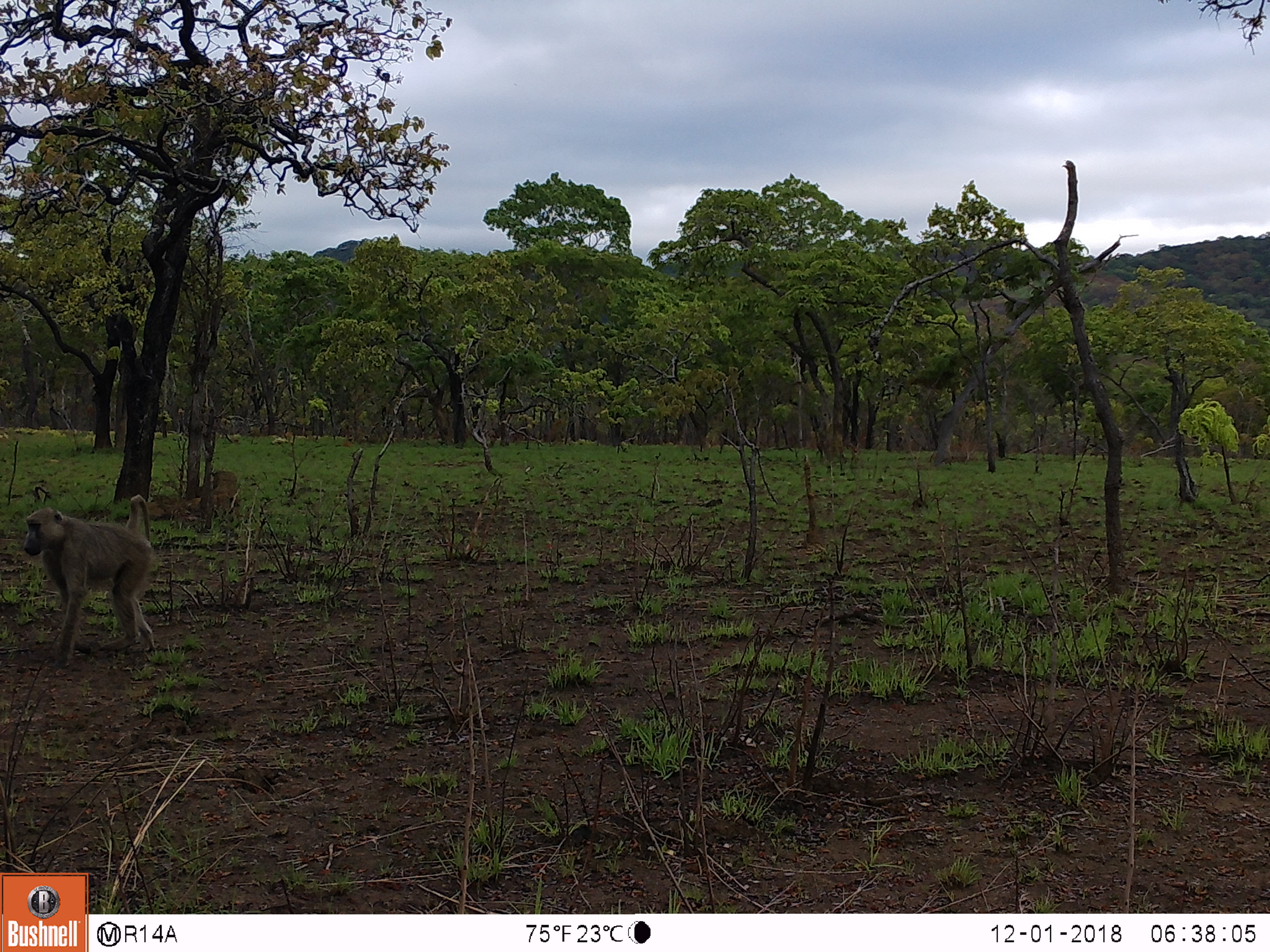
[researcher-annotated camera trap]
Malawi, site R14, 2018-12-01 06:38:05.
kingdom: Animalia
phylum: Chordata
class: Mammalia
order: Primates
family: Cercopithecidae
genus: Papio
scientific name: Papio cynocephalus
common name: yellow baboon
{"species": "yellow baboon (Papio cynocephalus)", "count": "1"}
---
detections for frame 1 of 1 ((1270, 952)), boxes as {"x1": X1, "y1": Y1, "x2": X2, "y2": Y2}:
yellow baboon: {"x1": 15, "y1": 486, "x2": 169, "y2": 673}